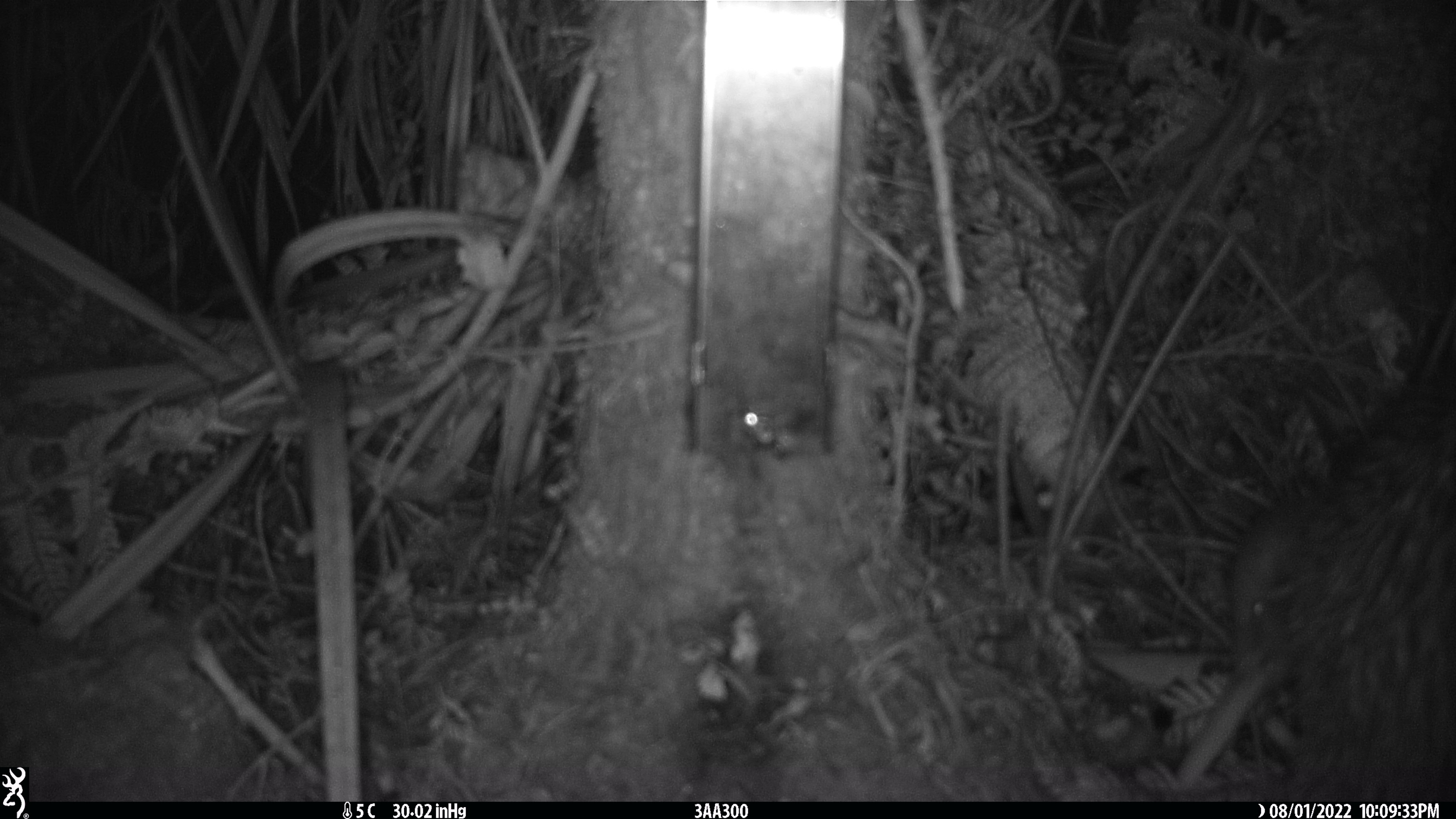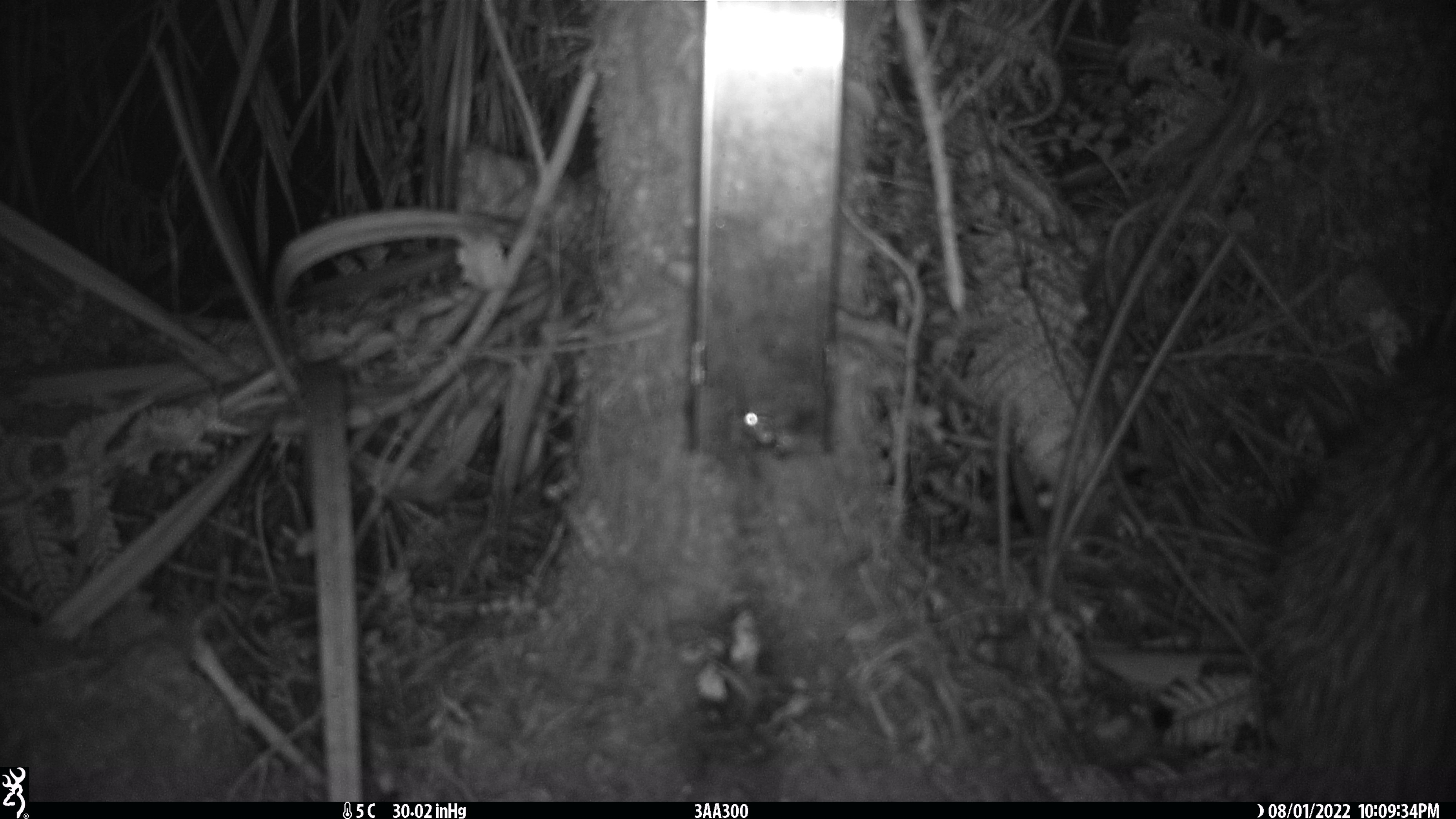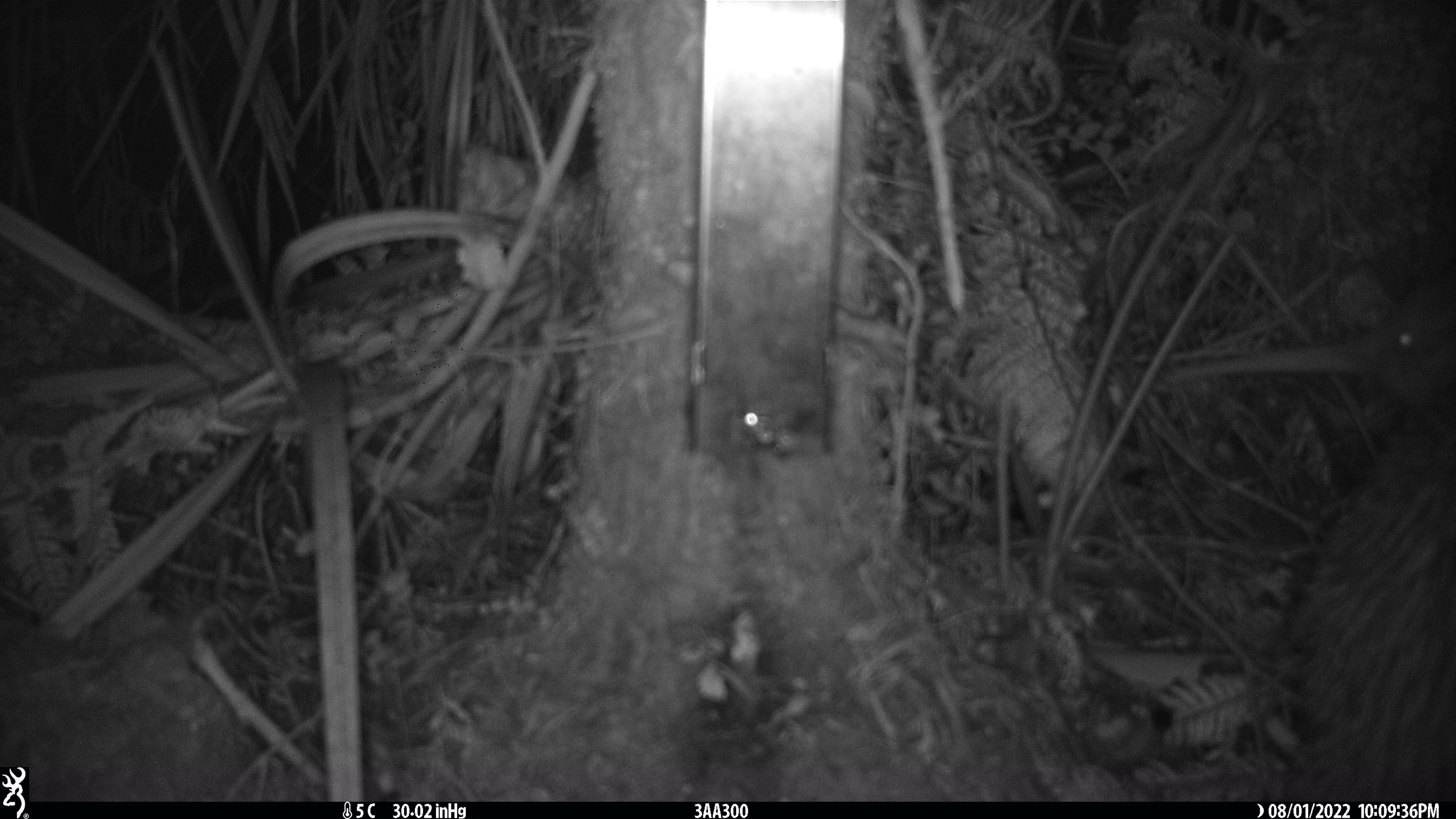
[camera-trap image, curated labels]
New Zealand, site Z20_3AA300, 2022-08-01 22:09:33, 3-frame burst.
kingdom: Animalia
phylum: Chordata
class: Aves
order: Apterygiformes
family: Apterygidae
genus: Apteryx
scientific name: Apteryx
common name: kiwi